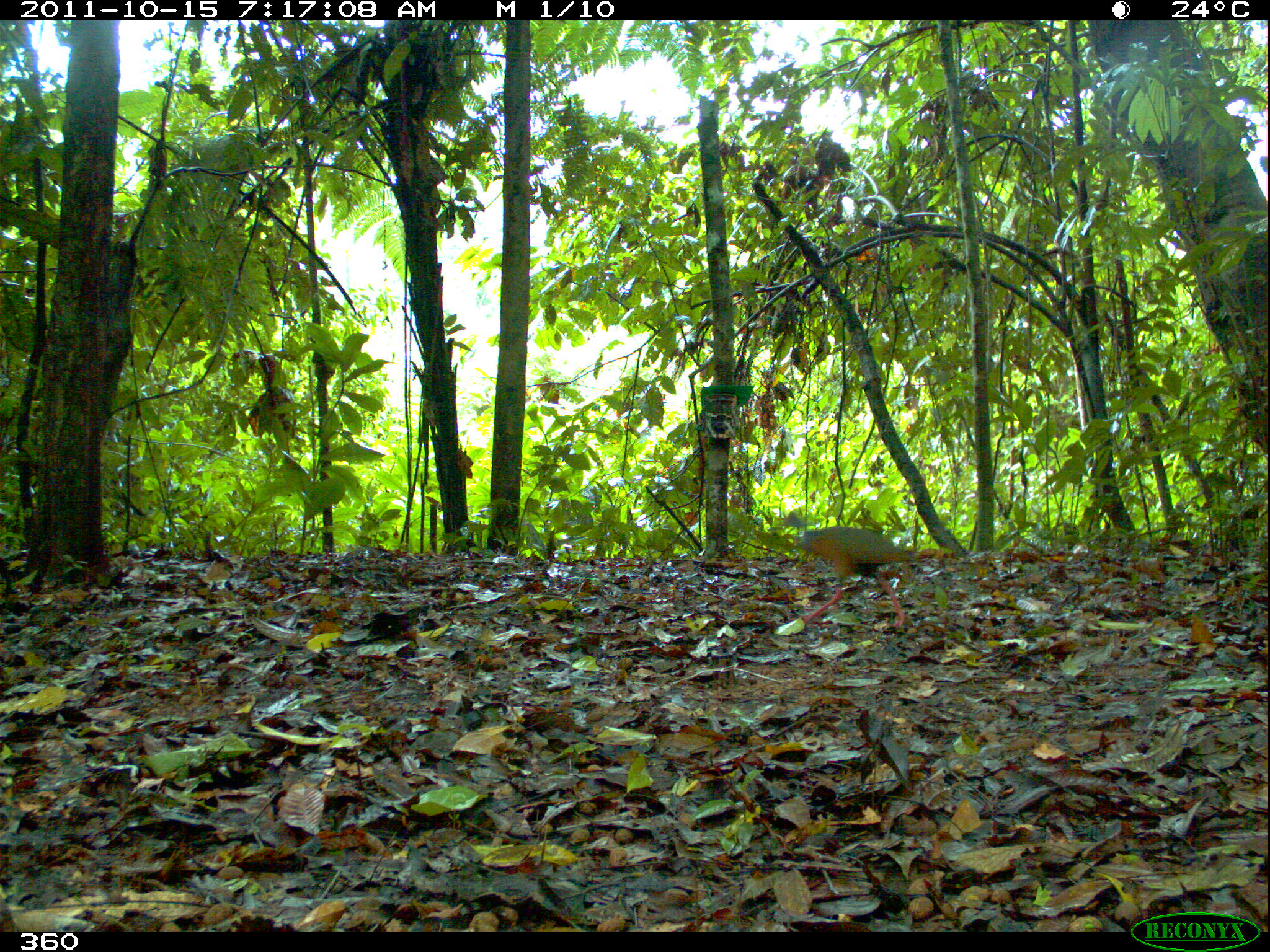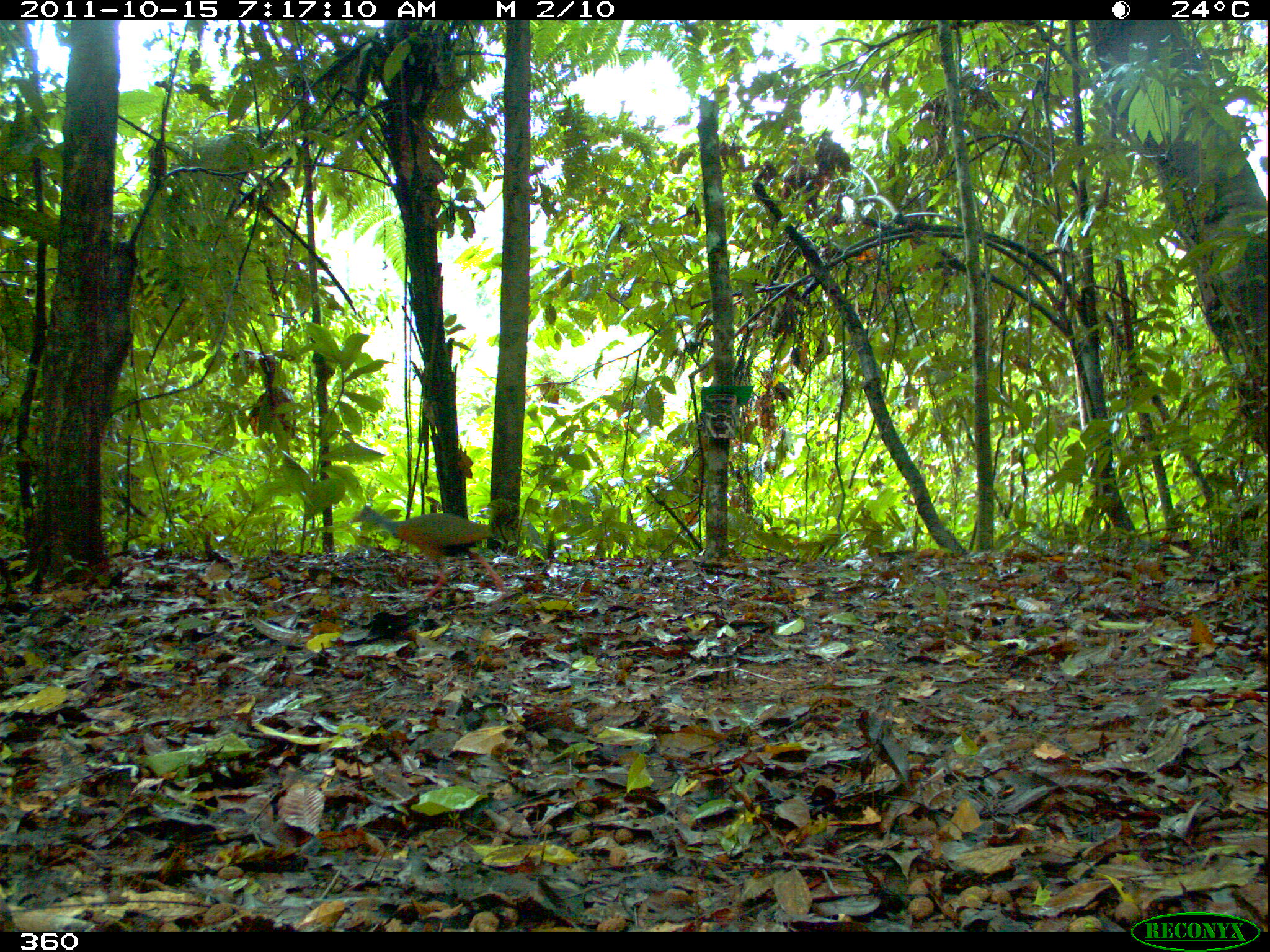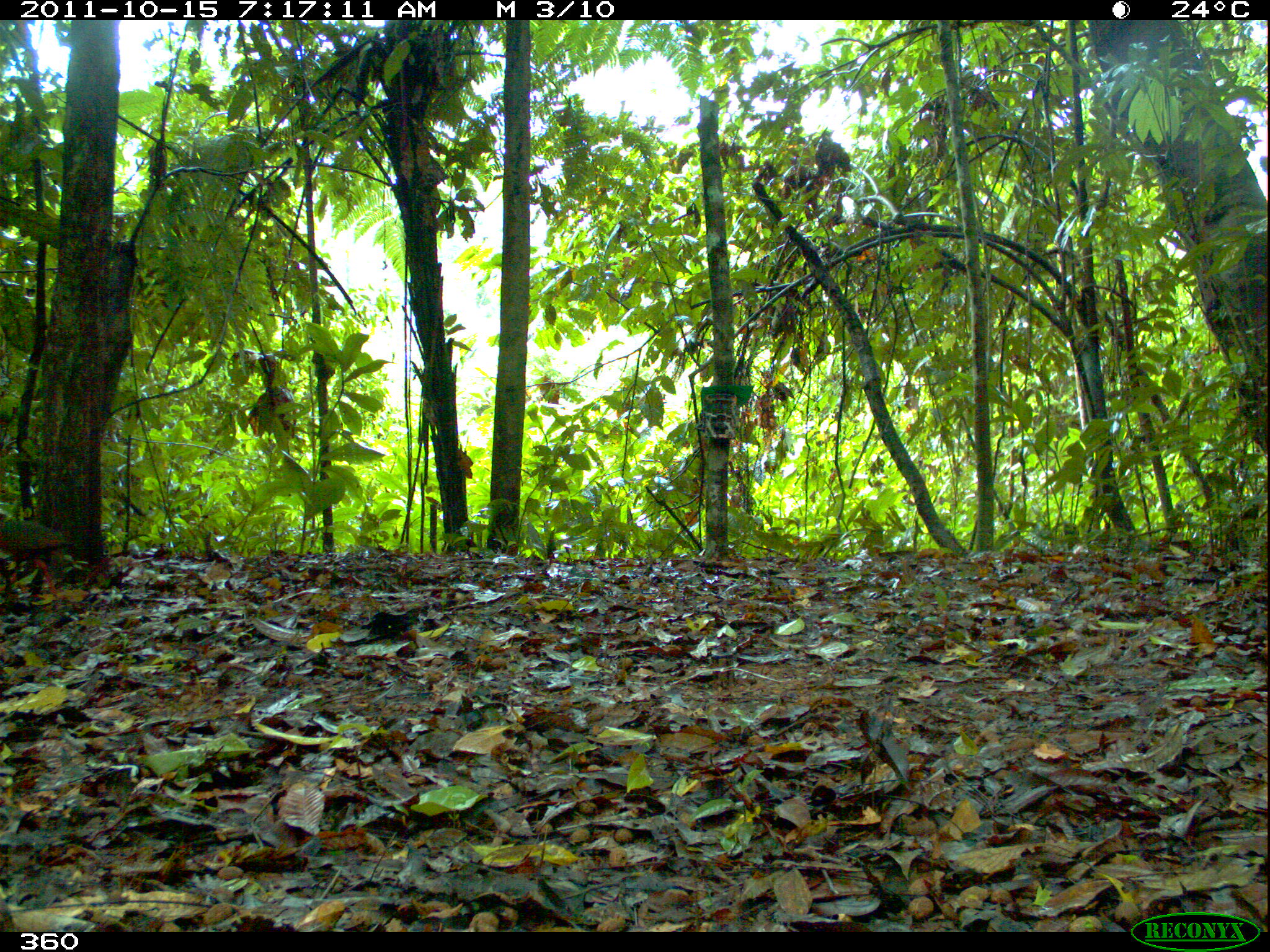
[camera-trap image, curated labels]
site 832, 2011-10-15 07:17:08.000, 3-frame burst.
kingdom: Animalia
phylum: Chordata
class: Aves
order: Gruiformes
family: Rallidae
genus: Aramides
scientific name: Aramides cajaneus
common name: gray-cowled wood-rail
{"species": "Aramides cajaneus (gray-cowled wood-rail)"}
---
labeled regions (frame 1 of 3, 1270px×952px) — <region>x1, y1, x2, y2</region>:
aramides cajaneus: <region>788, 525, 940, 641</region>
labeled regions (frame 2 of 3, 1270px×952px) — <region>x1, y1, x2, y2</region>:
aramides cajaneus: <region>349, 504, 511, 613</region>